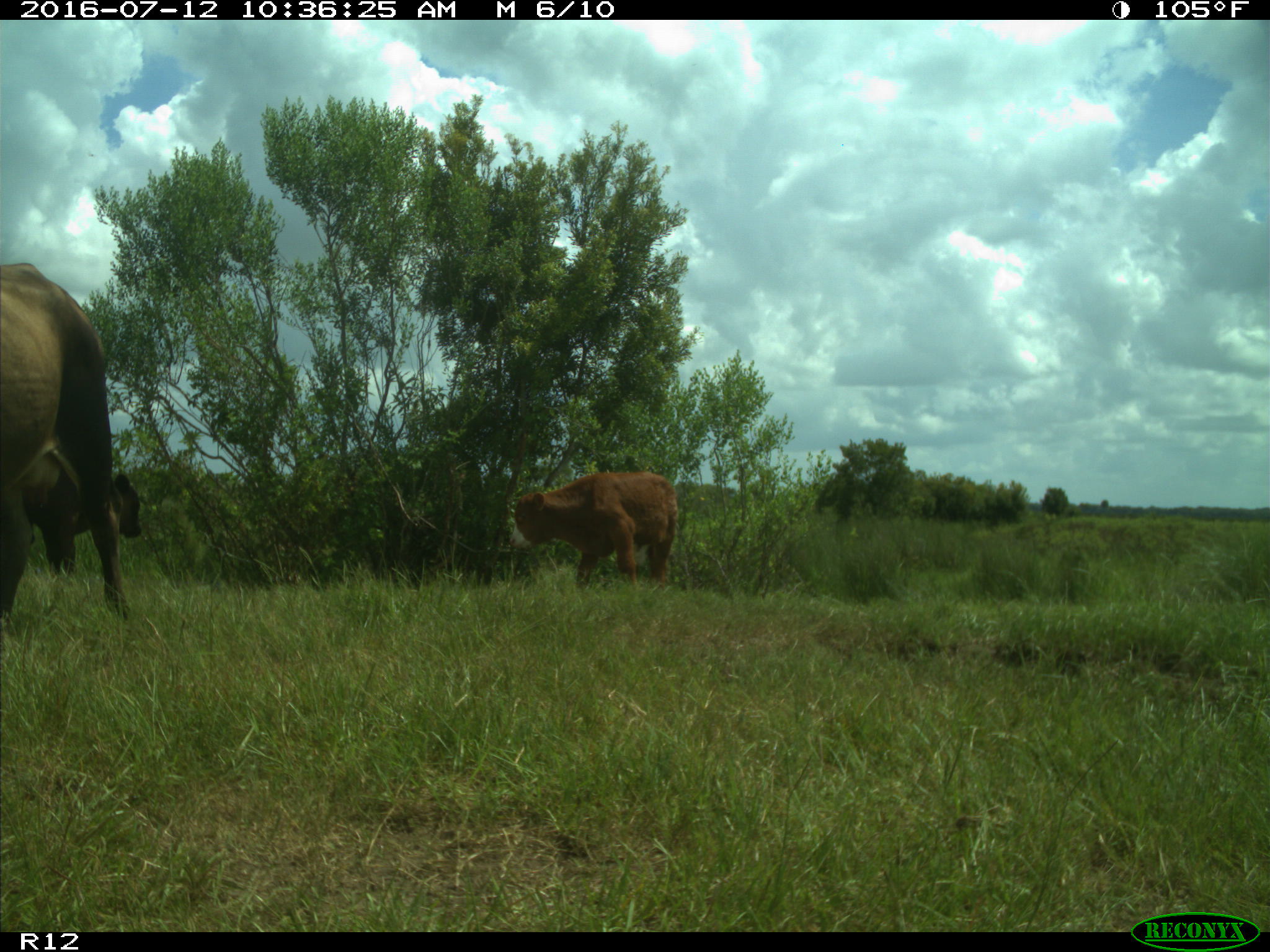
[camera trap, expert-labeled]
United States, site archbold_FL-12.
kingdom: Animalia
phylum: Chordata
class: Mammalia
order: Artiodactyla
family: Bovidae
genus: Bos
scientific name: Bos taurus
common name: domestic cow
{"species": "Bos taurus (domestic cow)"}